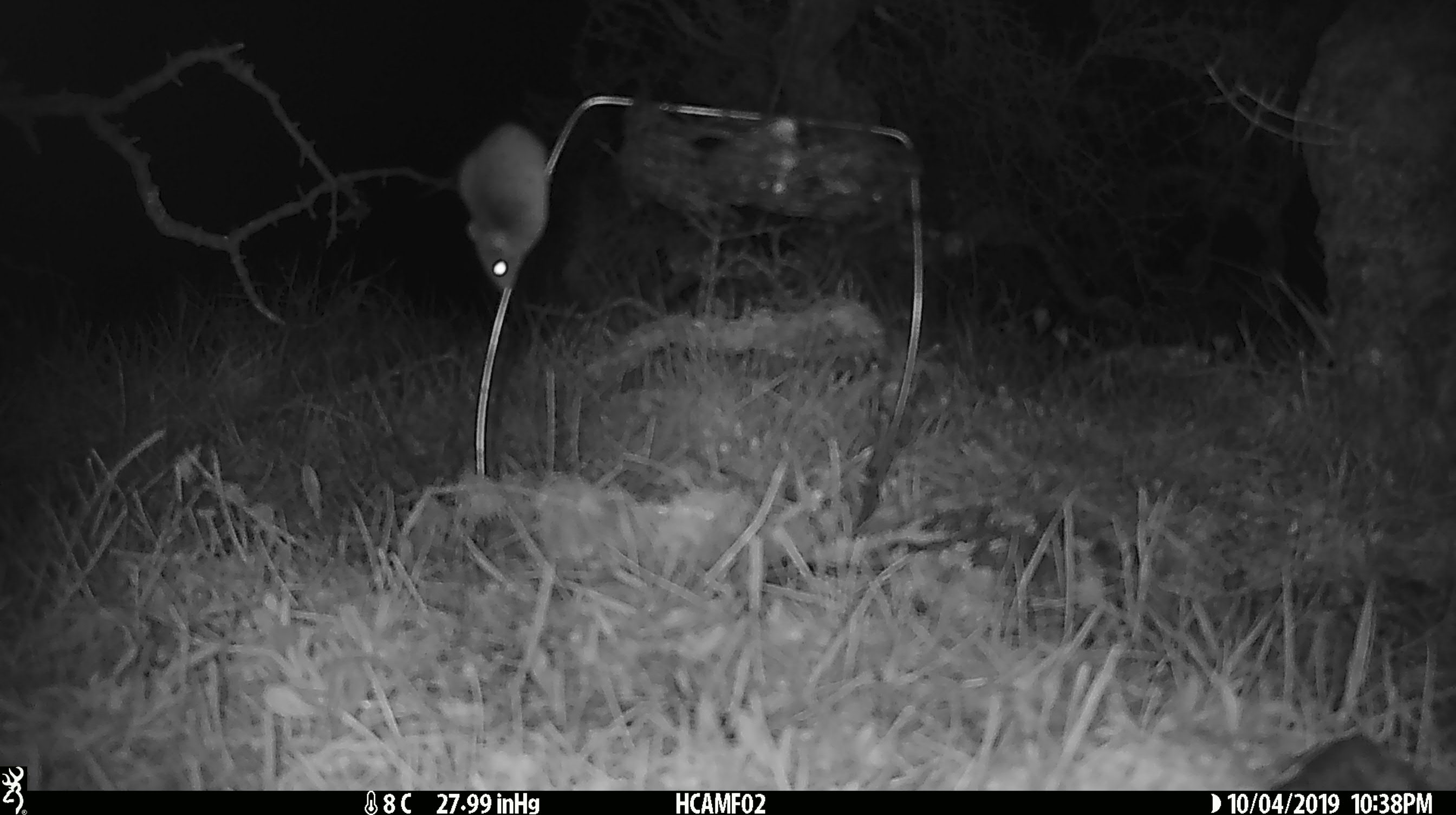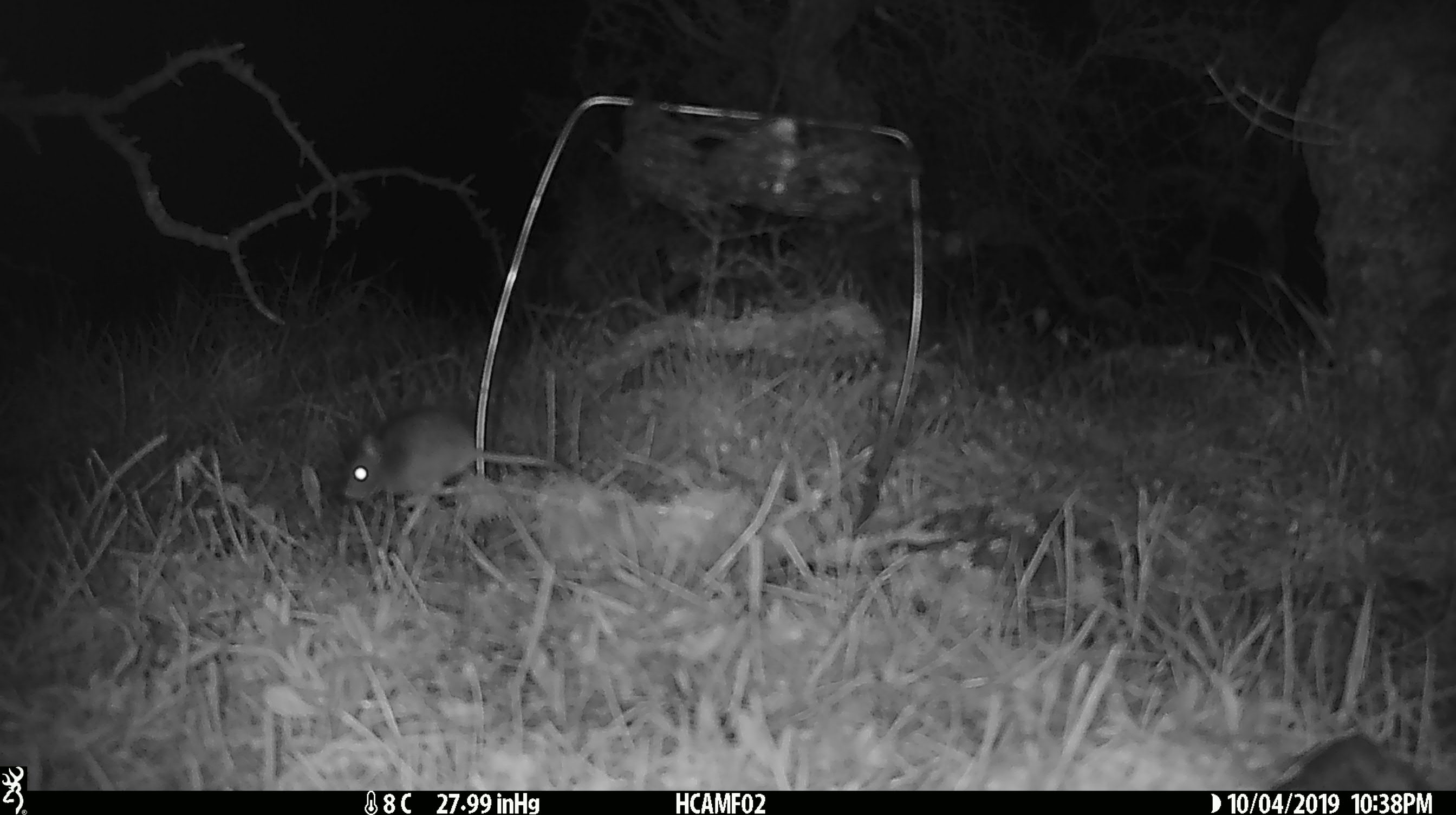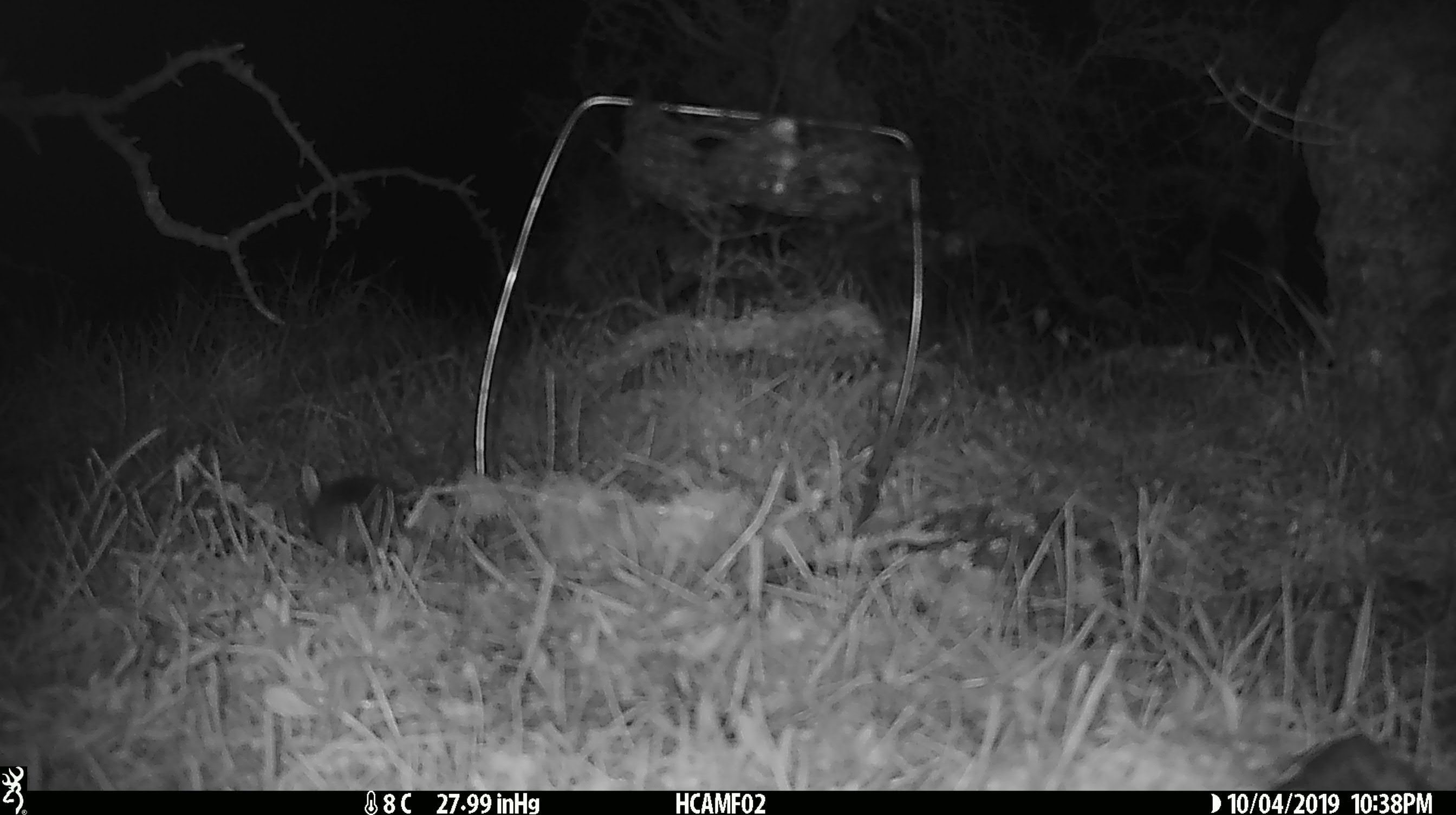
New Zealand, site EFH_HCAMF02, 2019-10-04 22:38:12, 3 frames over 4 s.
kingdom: Animalia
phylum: Chordata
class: Mammalia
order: Rodentia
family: Muridae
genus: Mus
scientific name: Mus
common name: mouse